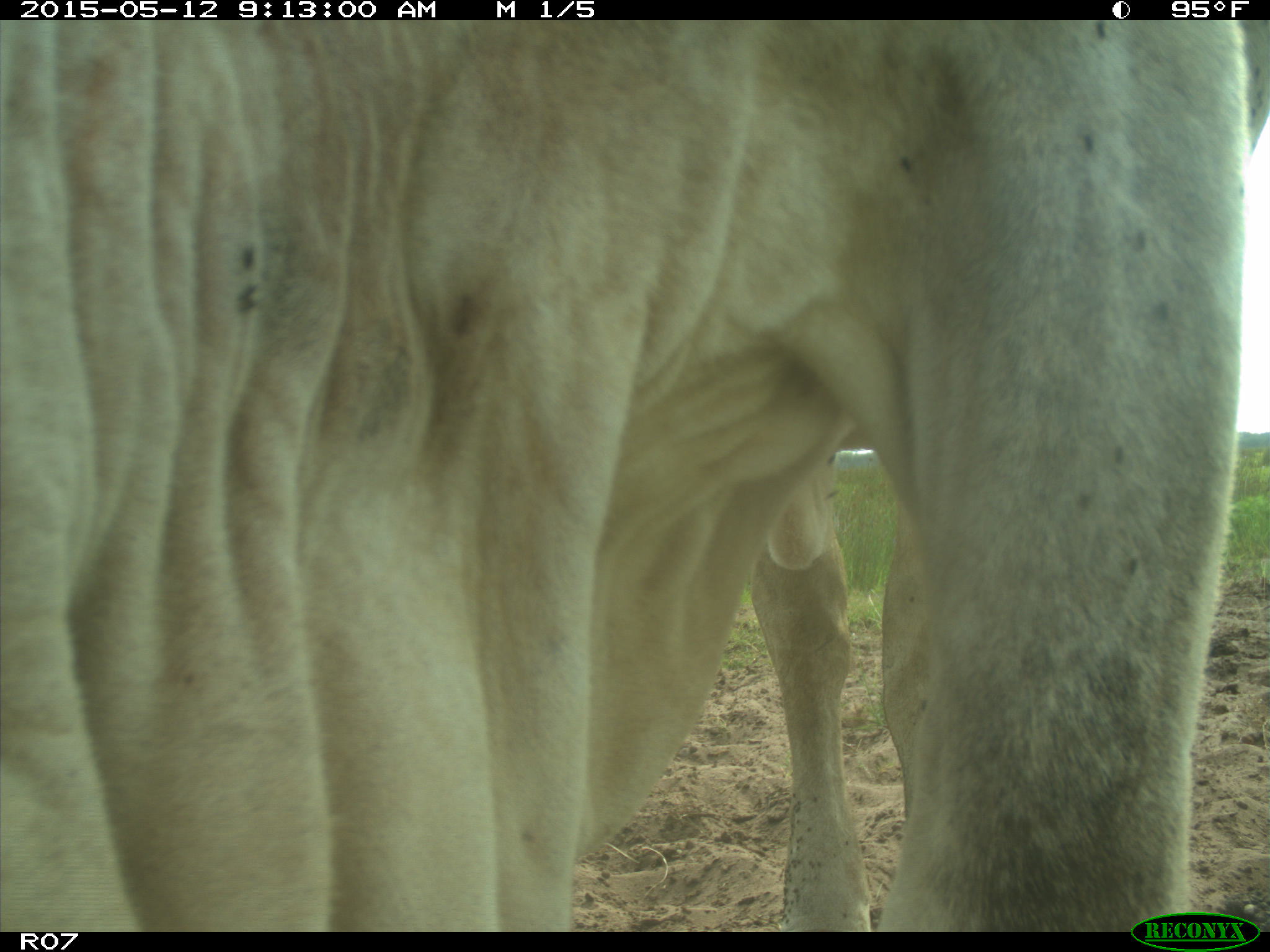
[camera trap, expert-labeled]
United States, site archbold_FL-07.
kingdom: Animalia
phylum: Chordata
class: Mammalia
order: Artiodactyla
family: Bovidae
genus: Bos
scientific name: Bos taurus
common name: domestic cow